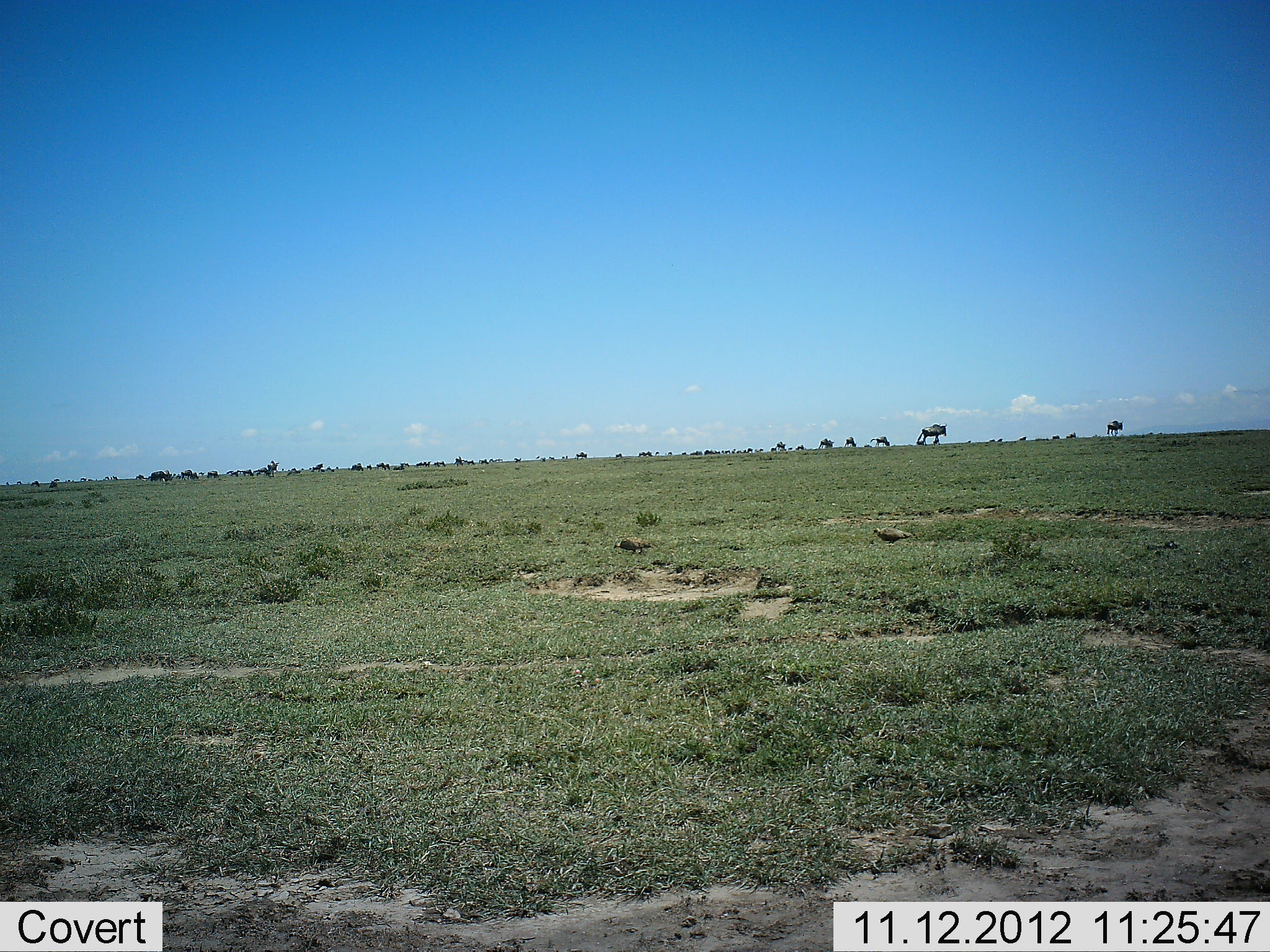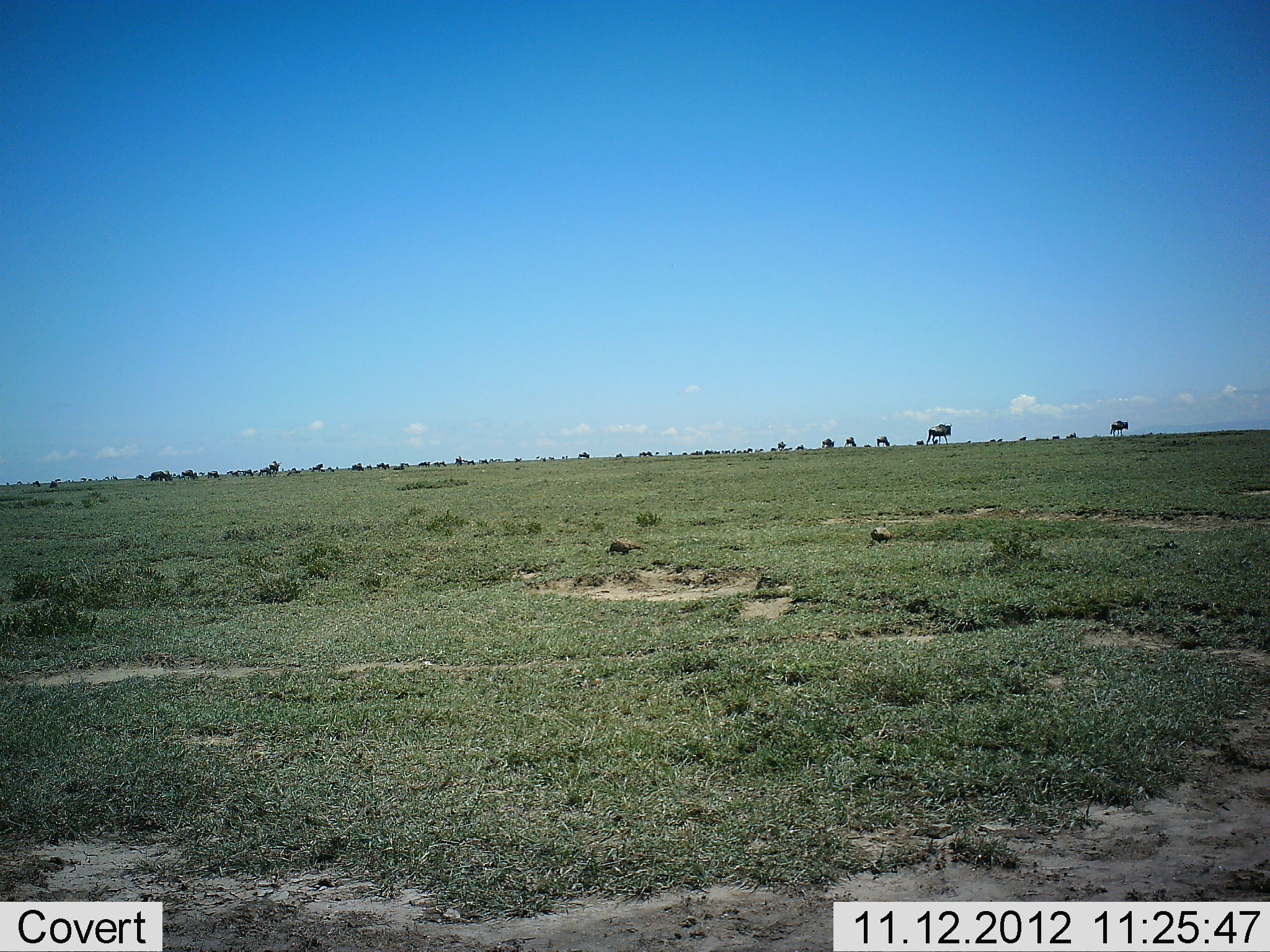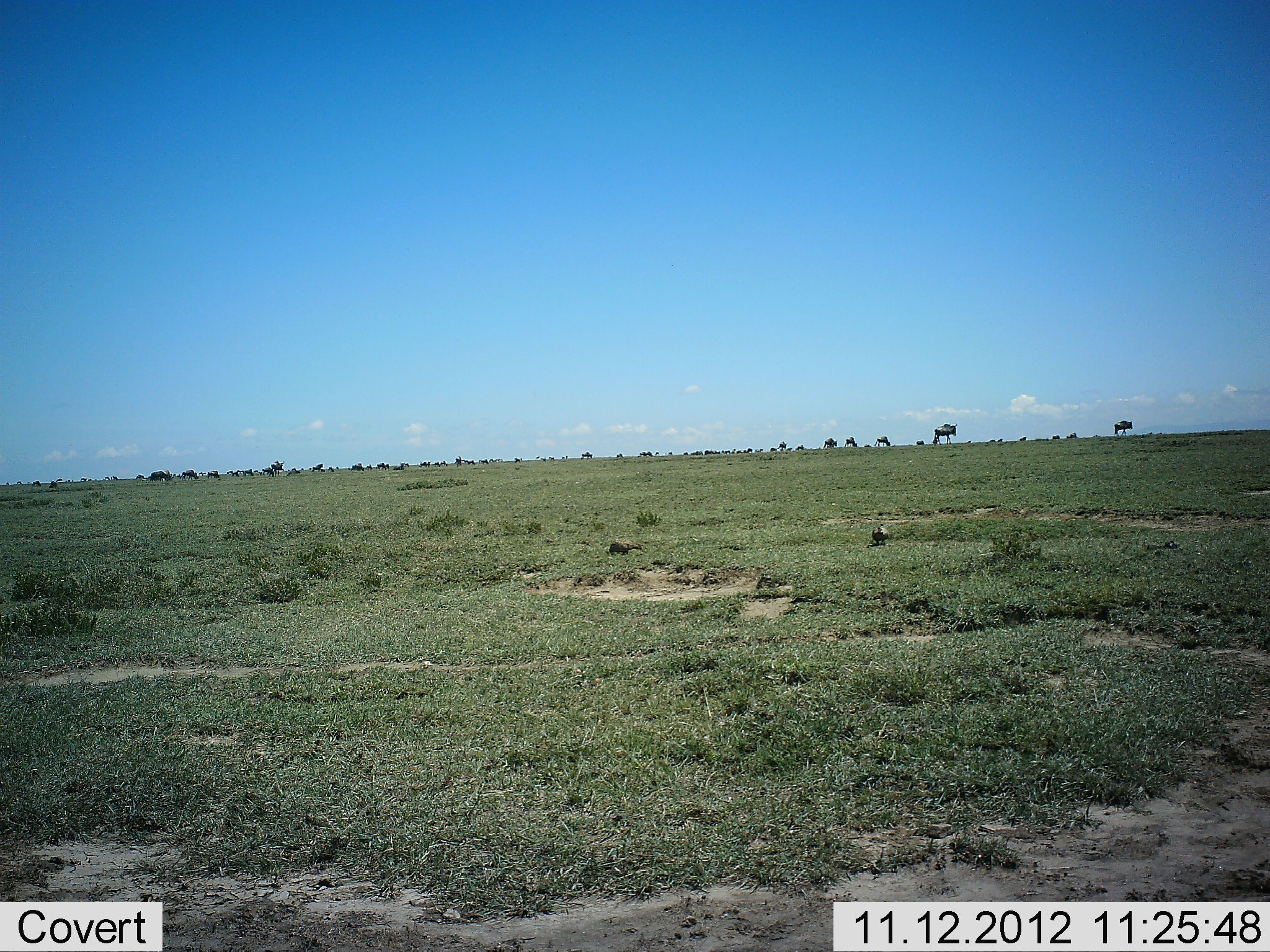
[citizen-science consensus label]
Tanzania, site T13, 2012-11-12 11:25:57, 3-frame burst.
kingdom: Animalia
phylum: Chordata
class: Aves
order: Galliformes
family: Numididae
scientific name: Numididae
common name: guinea fowl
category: guineafowl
Guineafowl (guinea fowl) (Numididae), count 2. Behavior (volunteer vote fractions): standing 17%, resting 0%, moving 33%, interacting 0%. Young present (vote fraction): 0%. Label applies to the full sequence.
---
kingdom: Animalia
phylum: Chordata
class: Mammalia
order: Artiodactyla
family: Bovidae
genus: Connochaetes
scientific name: Connochaetes taurinus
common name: blue wildebeest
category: wildebeest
Wildebeest (blue wildebeest) (Connochaetes taurinus), count 11-50. Behavior (volunteer vote fractions): standing 42%, resting 5%, moving 89%, interacting 0%. Young present (vote fraction): 0%. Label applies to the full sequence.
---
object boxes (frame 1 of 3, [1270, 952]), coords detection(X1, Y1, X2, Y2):
animal: detection(916, 423, 947, 445)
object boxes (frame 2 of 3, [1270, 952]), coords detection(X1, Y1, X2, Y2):
animal: detection(926, 422, 952, 444)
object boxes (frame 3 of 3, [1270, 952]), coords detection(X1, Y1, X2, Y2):
animal: detection(932, 422, 957, 444)